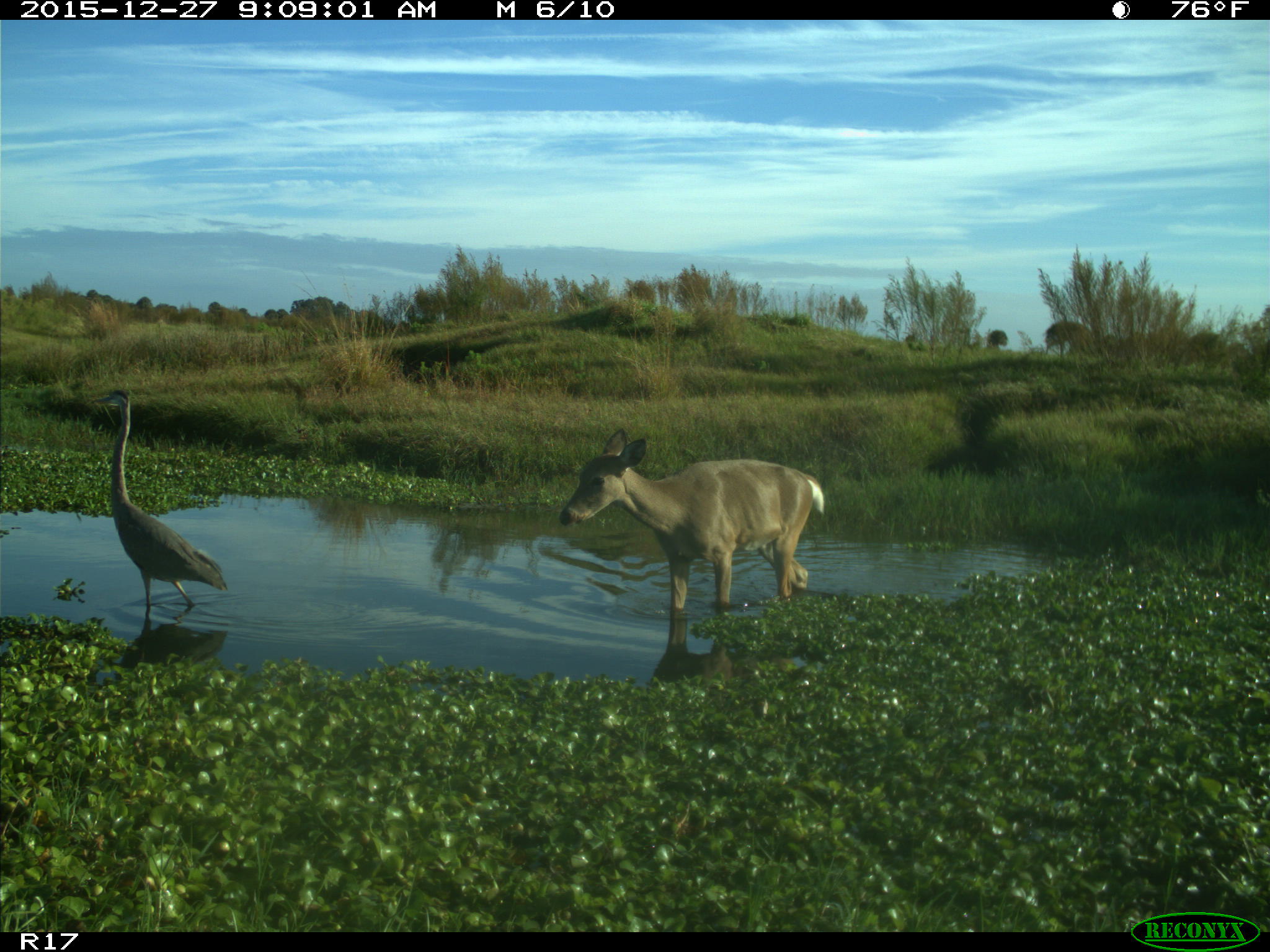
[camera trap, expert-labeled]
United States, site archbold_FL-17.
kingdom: Animalia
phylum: Chordata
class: Mammalia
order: Artiodactyla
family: Cervidae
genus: Odocoileus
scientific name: Odocoileus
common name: deer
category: unidentified deer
Unidentified deer (deer) (Odocoileus).